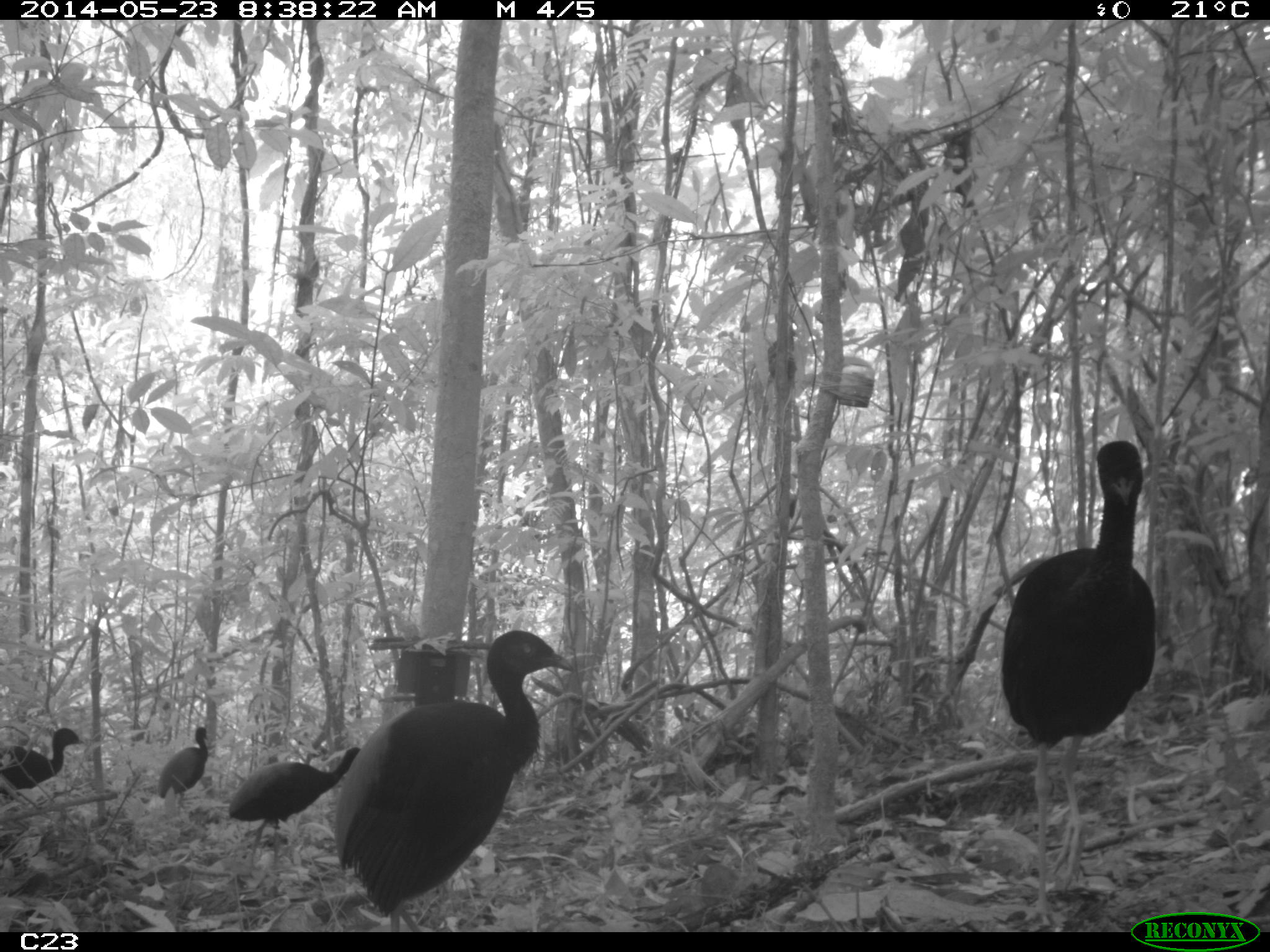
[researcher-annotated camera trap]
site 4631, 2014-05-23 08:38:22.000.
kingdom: Animalia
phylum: Chordata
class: Aves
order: Gruiformes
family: Psophiidae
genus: Psophia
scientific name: Psophia crepitans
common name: gray-winged trumpeter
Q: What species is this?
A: Psophia crepitans (gray-winged trumpeter).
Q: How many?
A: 5.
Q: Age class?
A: Adult.